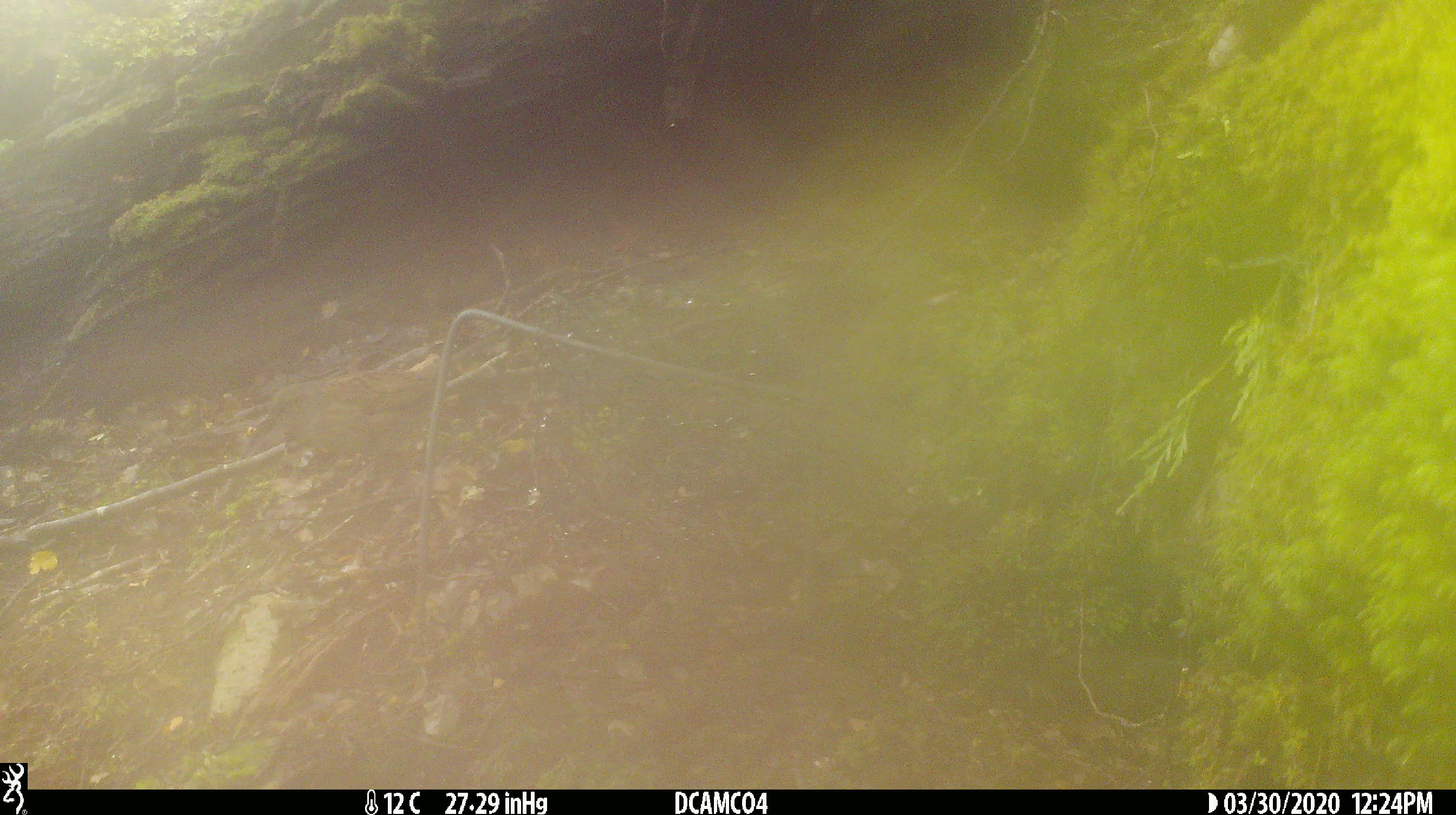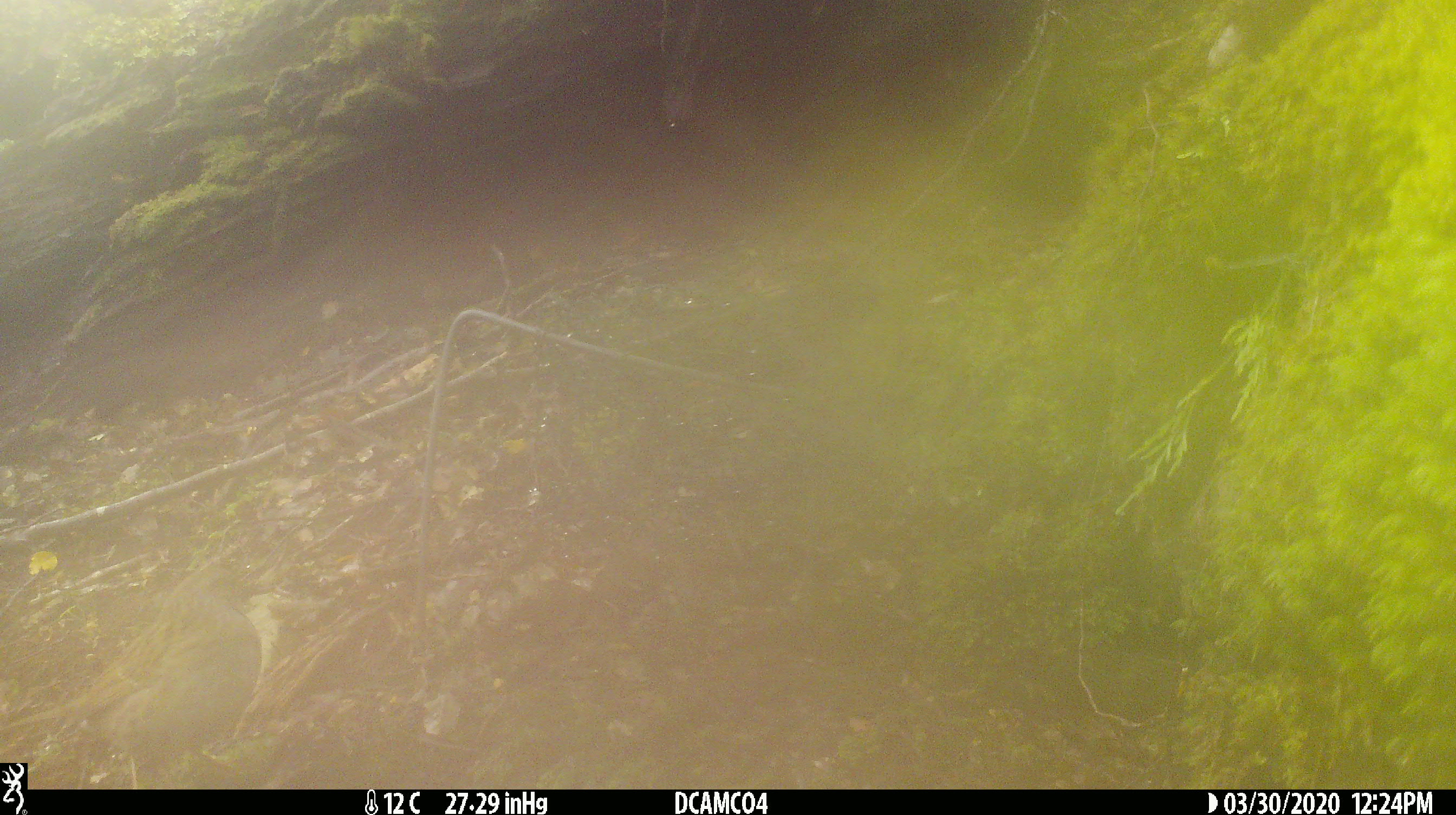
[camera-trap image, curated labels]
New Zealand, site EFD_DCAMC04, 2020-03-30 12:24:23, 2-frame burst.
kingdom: Animalia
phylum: Chordata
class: Aves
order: Passeriformes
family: Prunellidae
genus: Prunella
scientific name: Prunella modularis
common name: dunnock